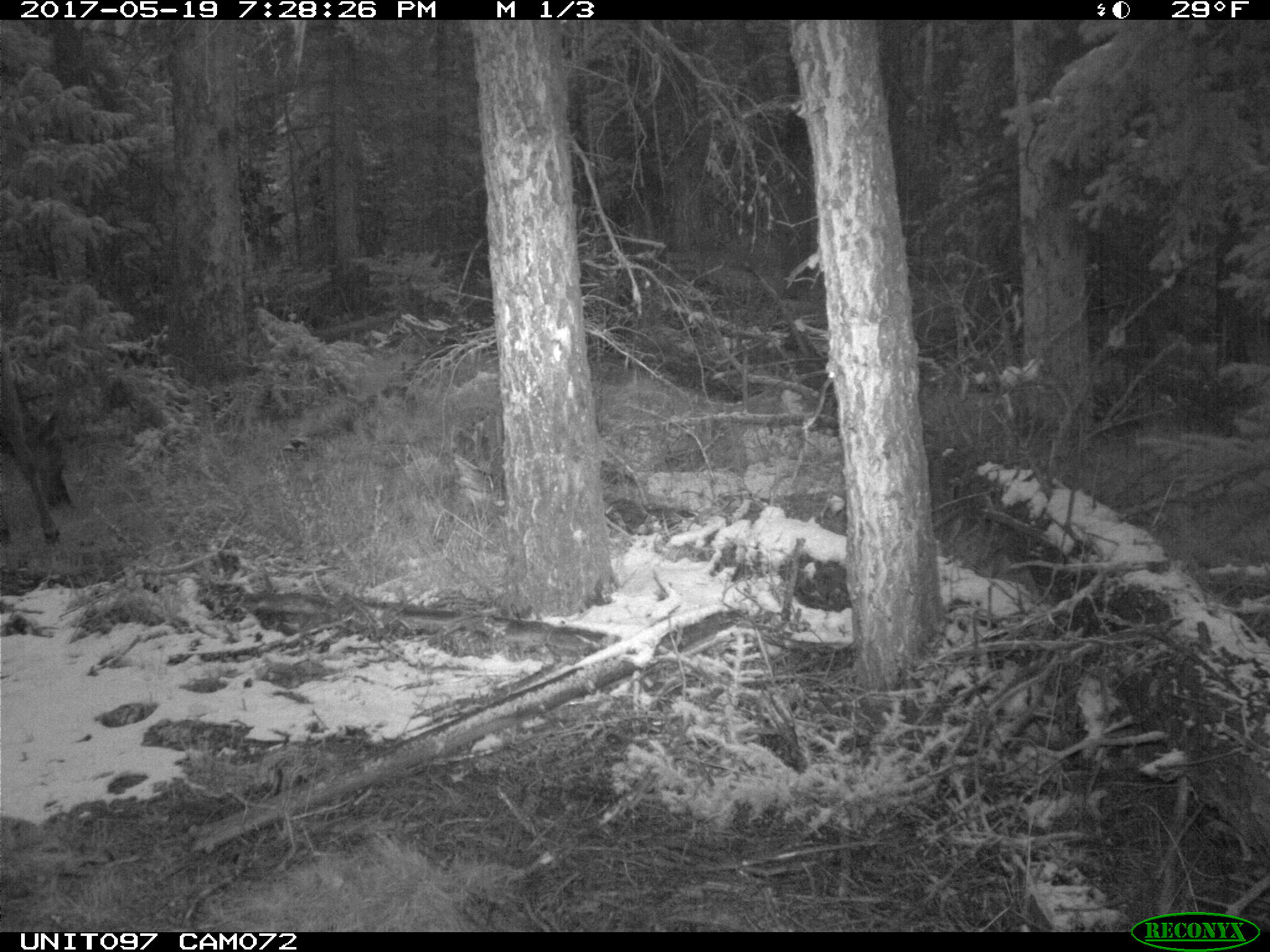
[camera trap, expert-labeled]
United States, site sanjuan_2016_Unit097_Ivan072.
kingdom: Animalia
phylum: Chordata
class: Mammalia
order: Artiodactyla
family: Cervidae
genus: Cervus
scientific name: Cervus elaphus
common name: red deer